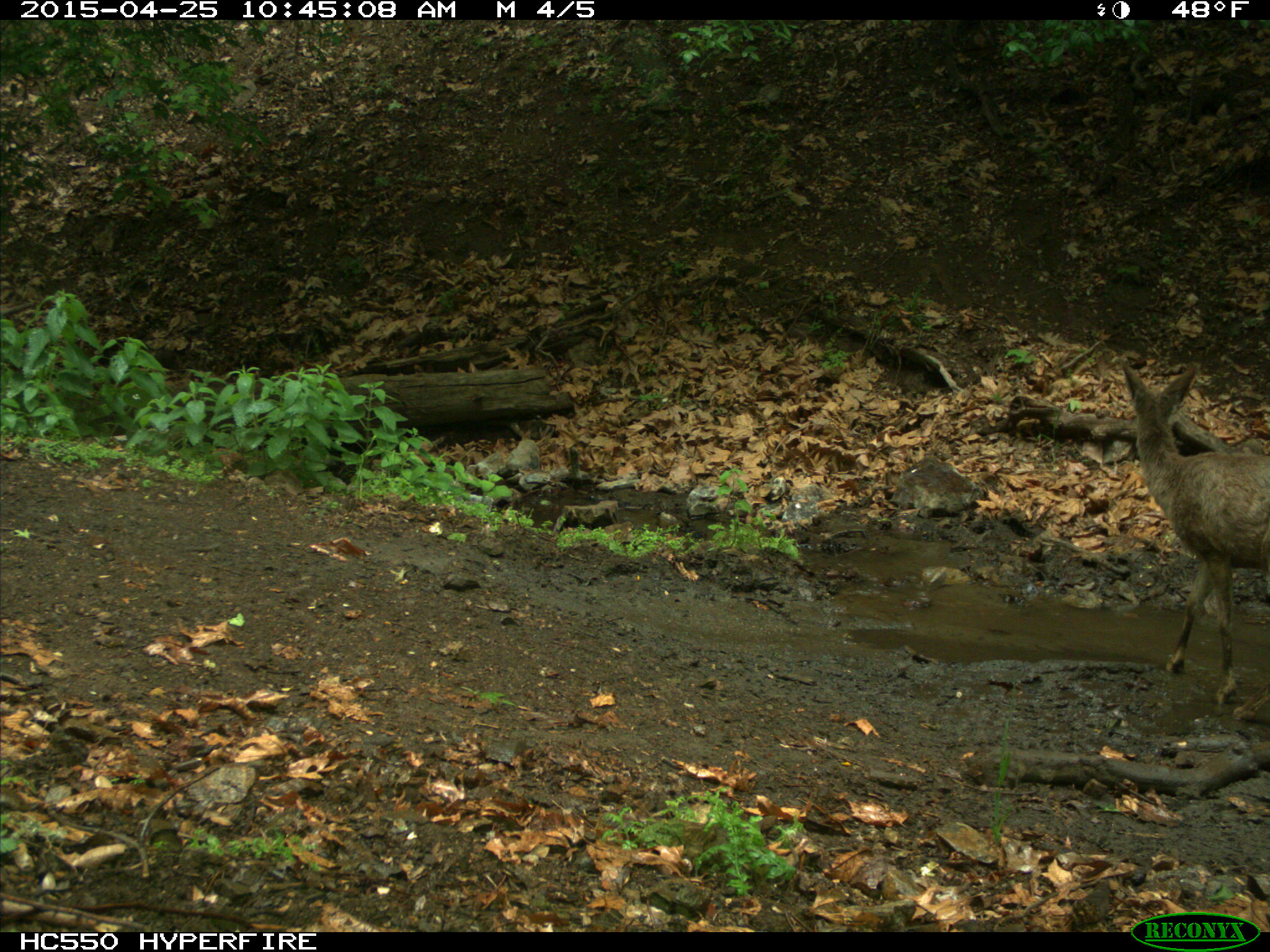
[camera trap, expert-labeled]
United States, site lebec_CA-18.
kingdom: Animalia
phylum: Chordata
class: Mammalia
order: Artiodactyla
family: Cervidae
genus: Odocoileus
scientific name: Odocoileus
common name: deer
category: unidentified deer